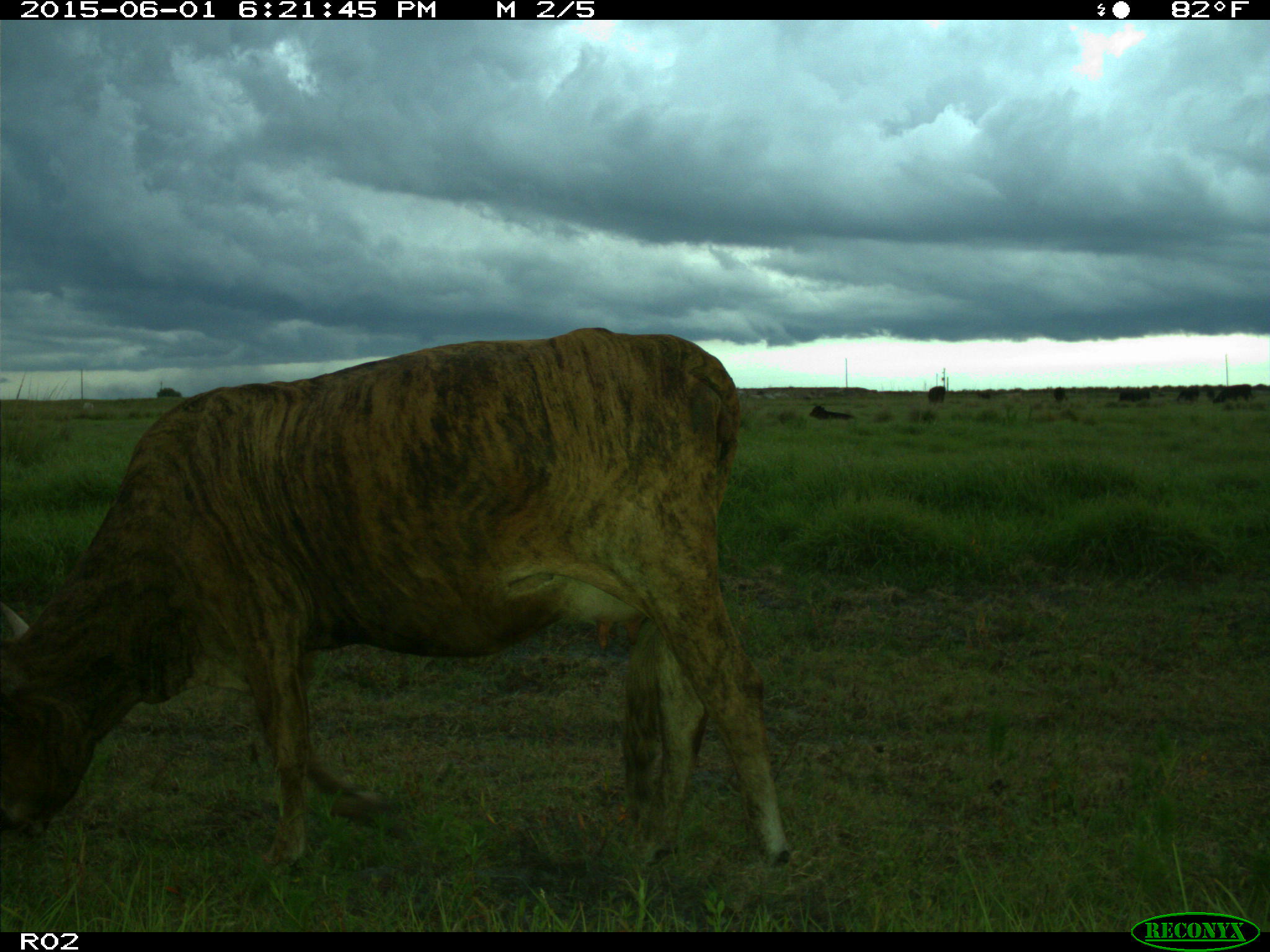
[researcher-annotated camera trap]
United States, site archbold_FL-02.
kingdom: Animalia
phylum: Chordata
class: Mammalia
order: Artiodactyla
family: Bovidae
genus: Bos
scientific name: Bos taurus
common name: domestic cow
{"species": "Bos taurus (domestic cow)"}